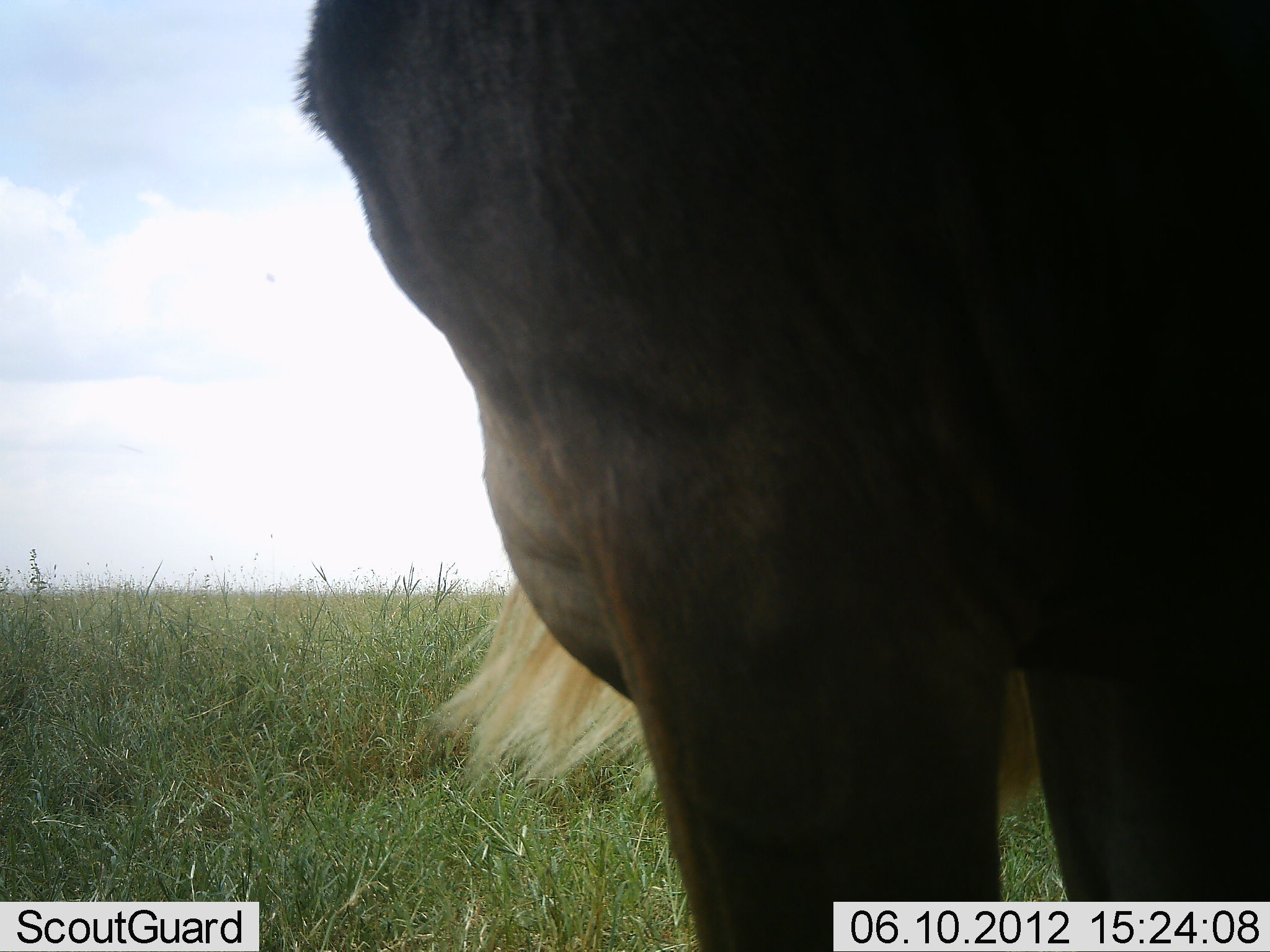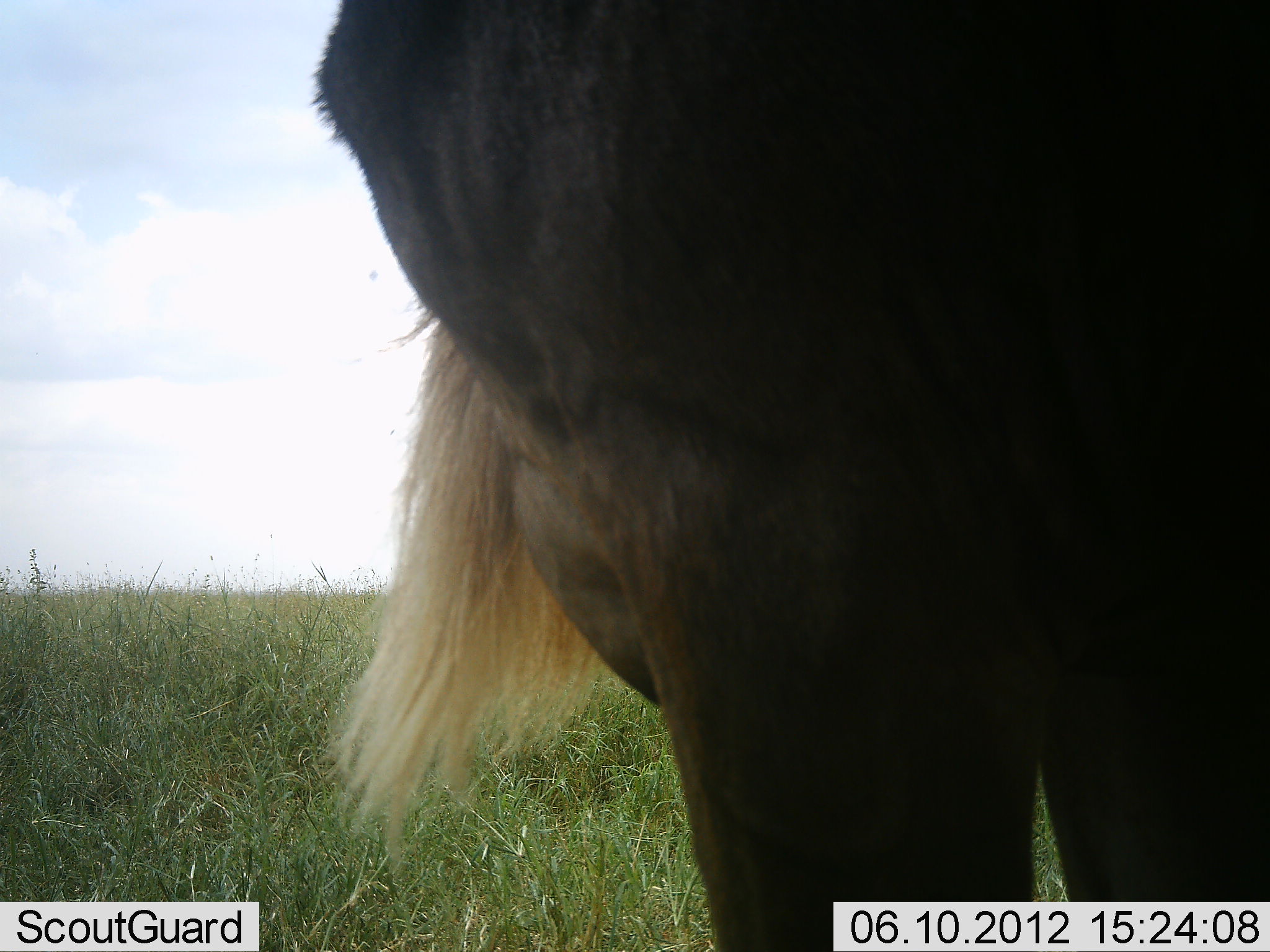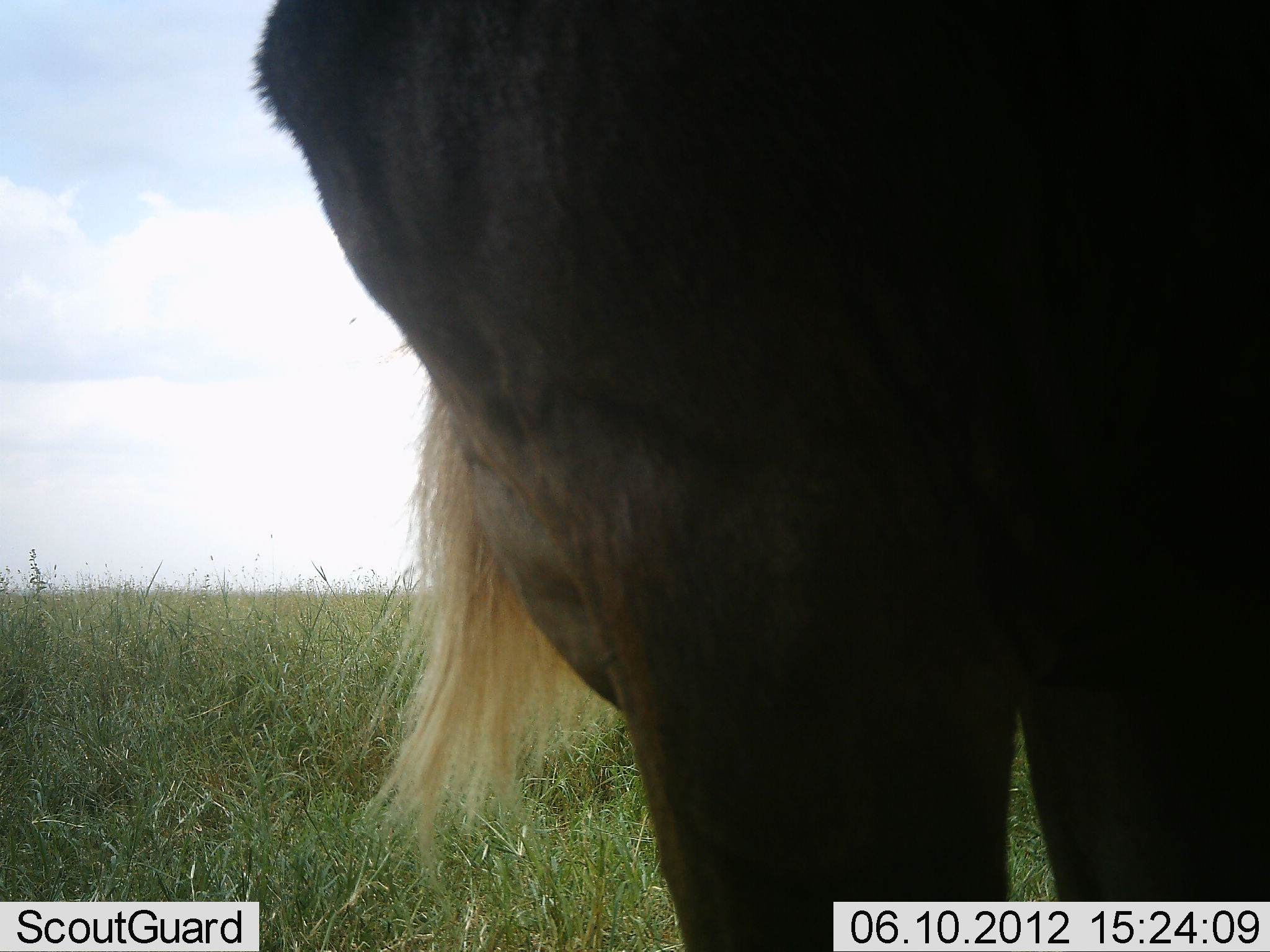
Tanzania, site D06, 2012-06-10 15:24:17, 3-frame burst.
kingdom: Animalia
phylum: Chordata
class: Mammalia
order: Artiodactyla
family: Bovidae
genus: Connochaetes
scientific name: Connochaetes taurinus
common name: blue wildebeest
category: wildebeest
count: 1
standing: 100%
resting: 0%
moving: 0%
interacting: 0%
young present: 0%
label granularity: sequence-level